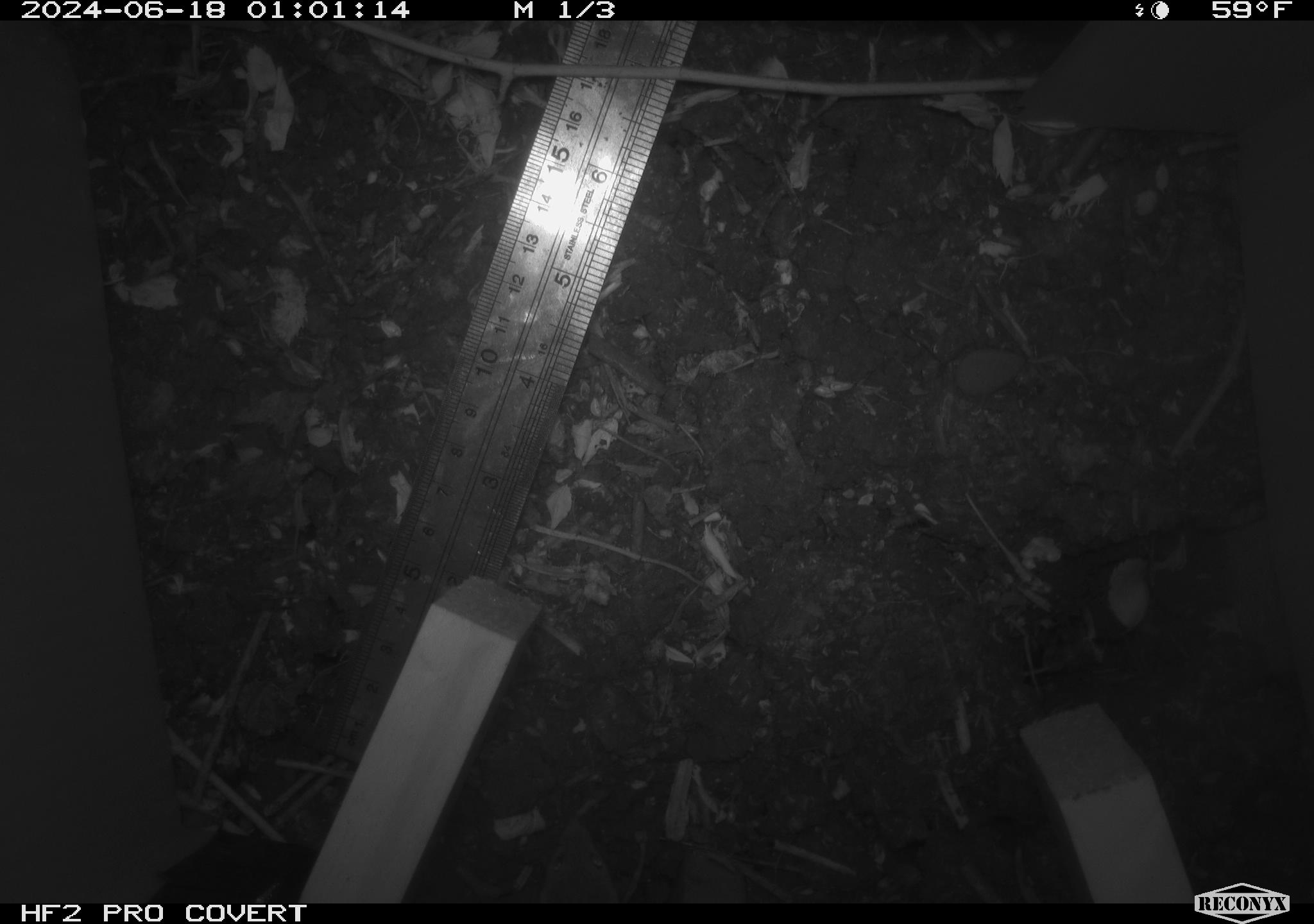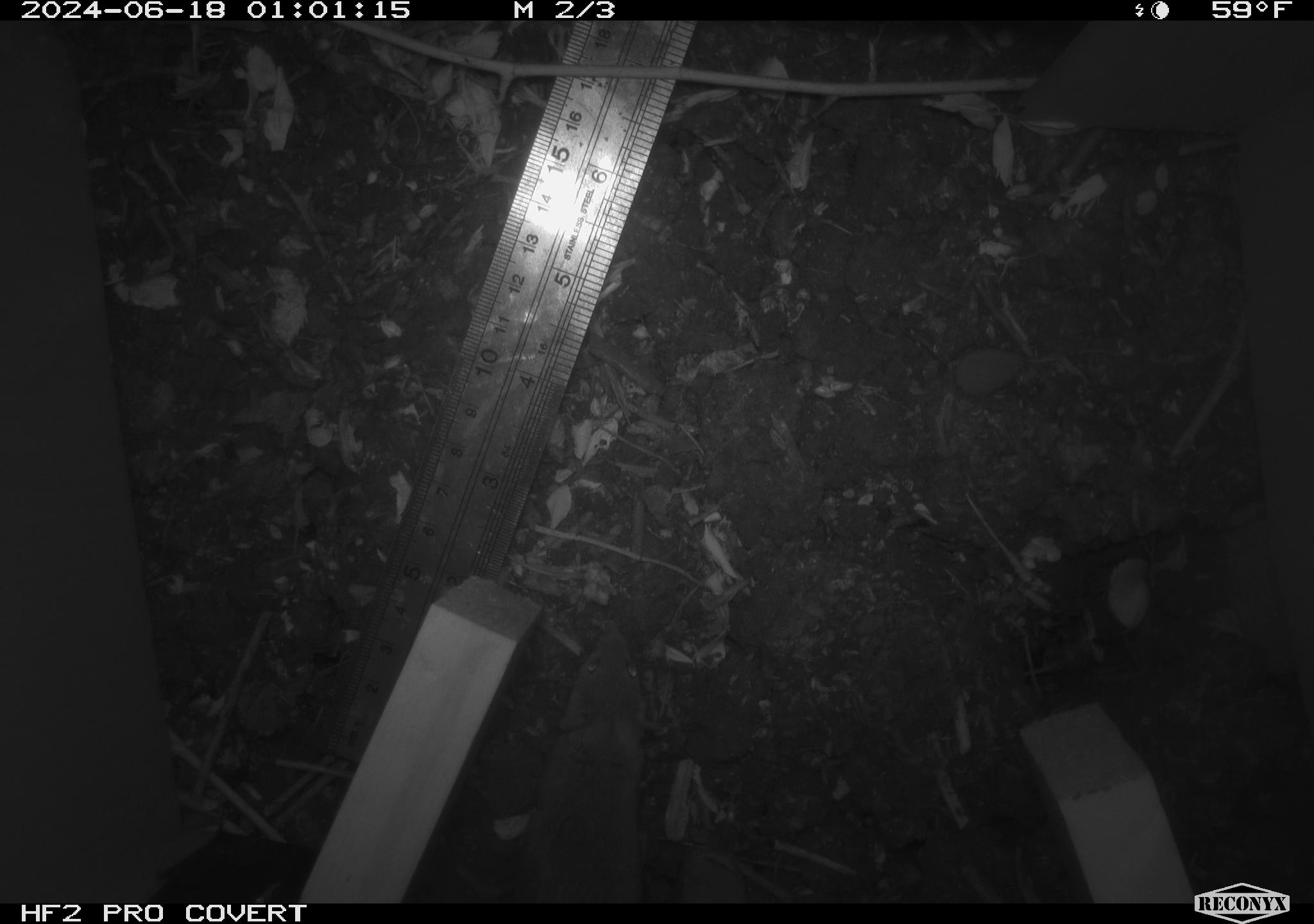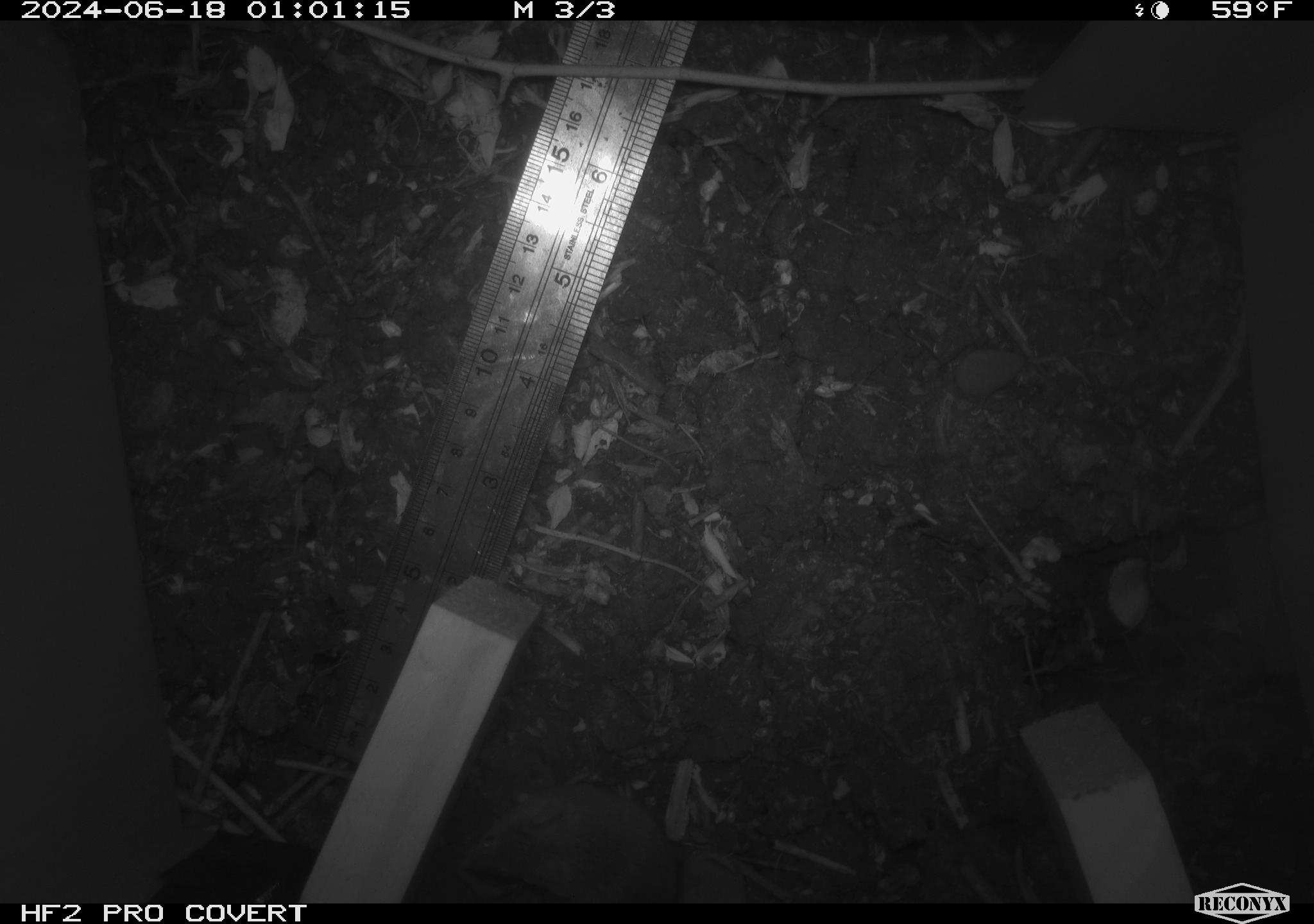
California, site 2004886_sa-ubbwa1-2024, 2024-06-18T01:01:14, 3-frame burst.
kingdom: Animalia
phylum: Chordata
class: Mammalia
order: Rodentia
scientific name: Rodentia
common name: mouse species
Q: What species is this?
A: Mouse species (Rodentia).